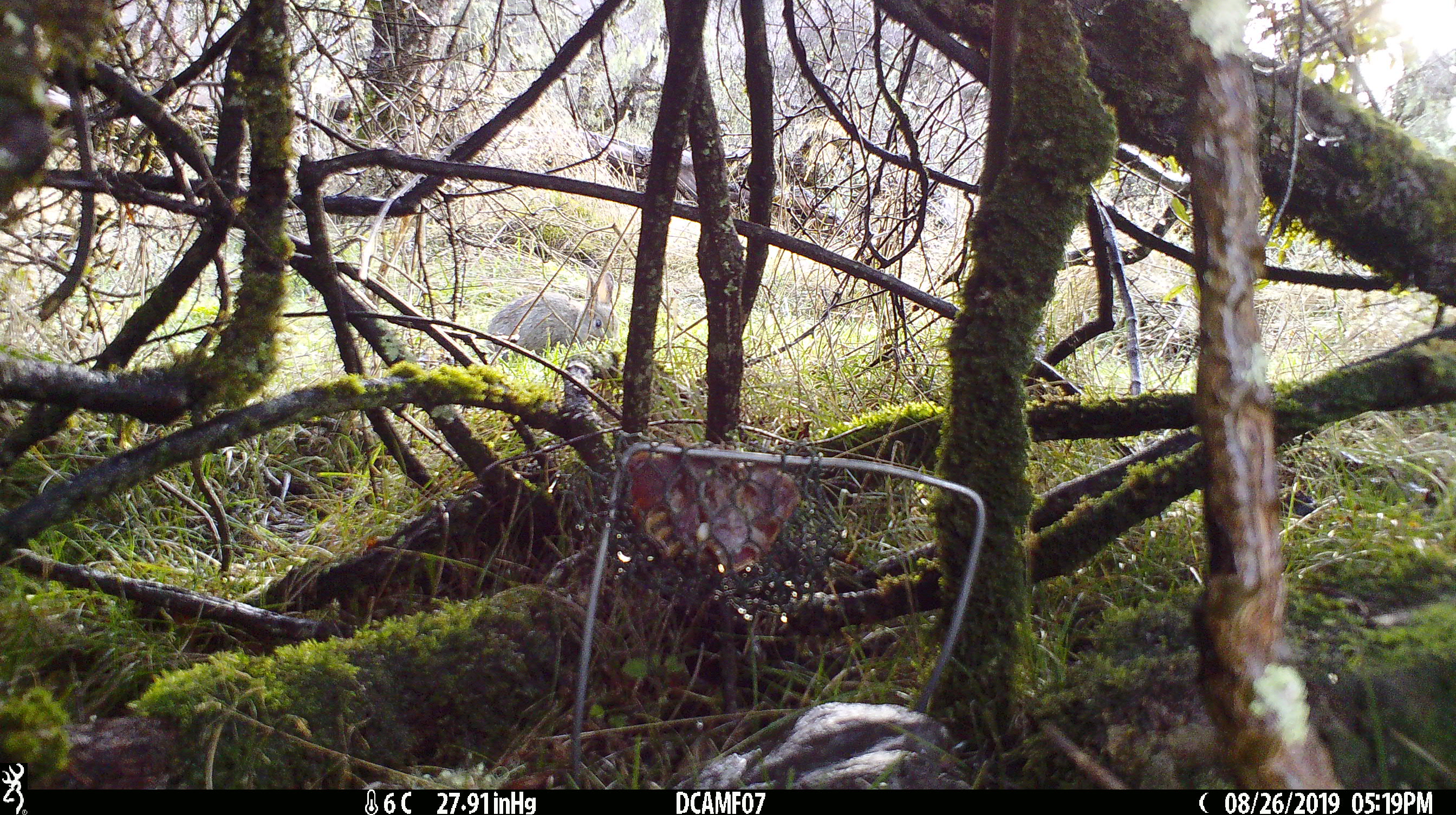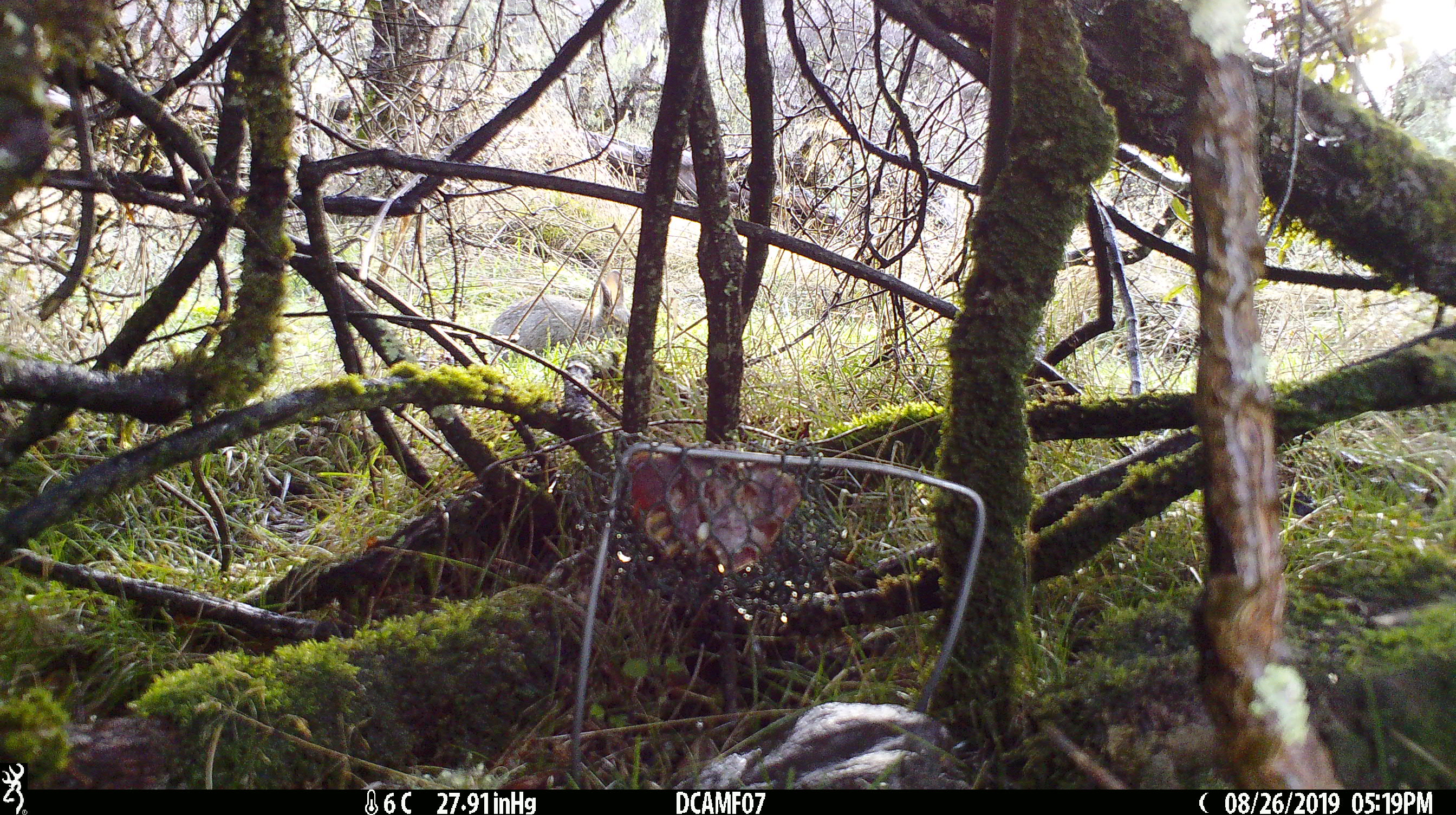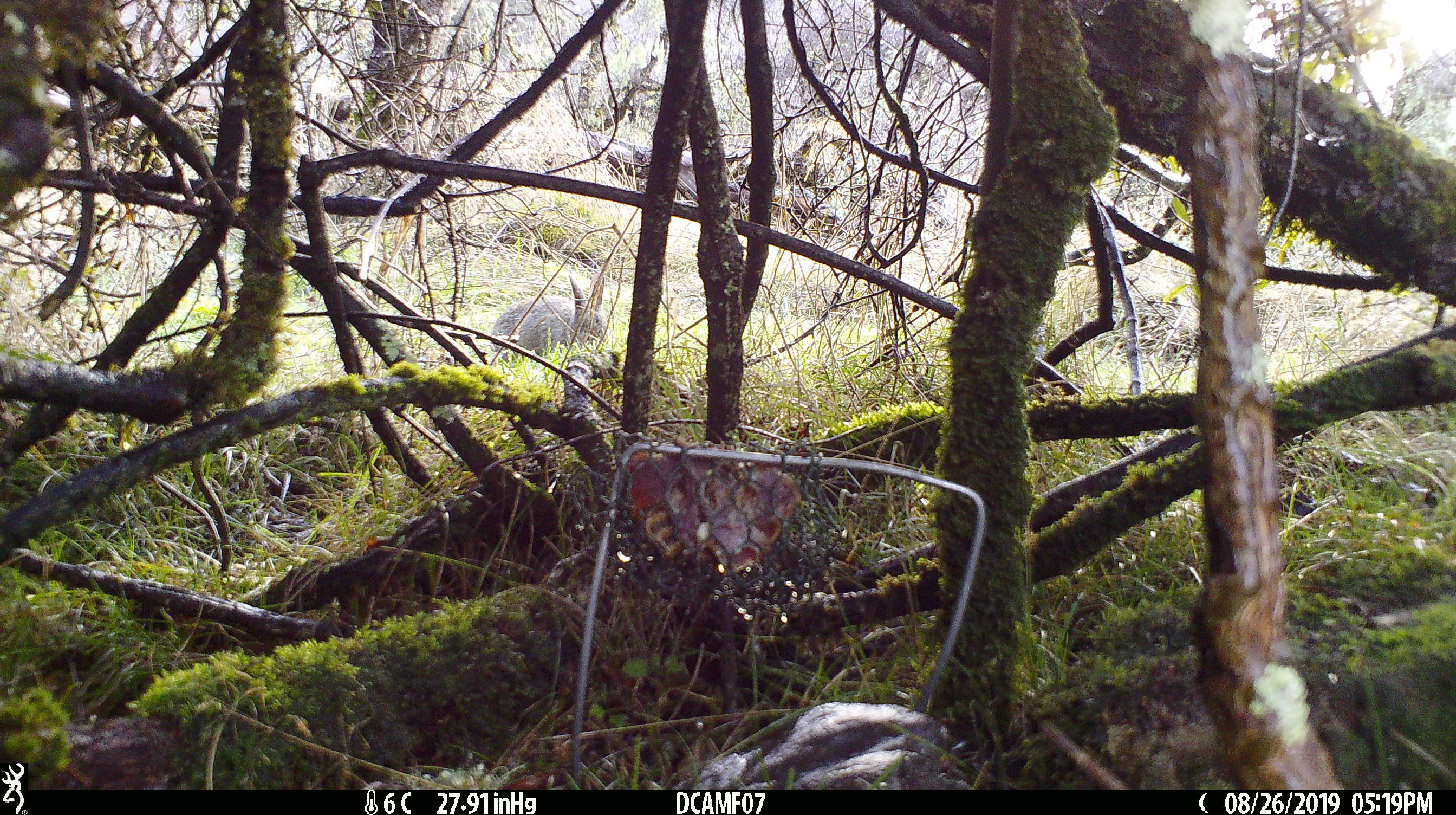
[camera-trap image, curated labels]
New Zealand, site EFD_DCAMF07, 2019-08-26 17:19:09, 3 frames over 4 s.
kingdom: Animalia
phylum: Chordata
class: Mammalia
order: Lagomorpha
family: Leporidae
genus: Oryctolagus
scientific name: Oryctolagus cuniculus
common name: european rabbit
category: rabbit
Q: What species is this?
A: Rabbit (european rabbit) (Oryctolagus cuniculus).